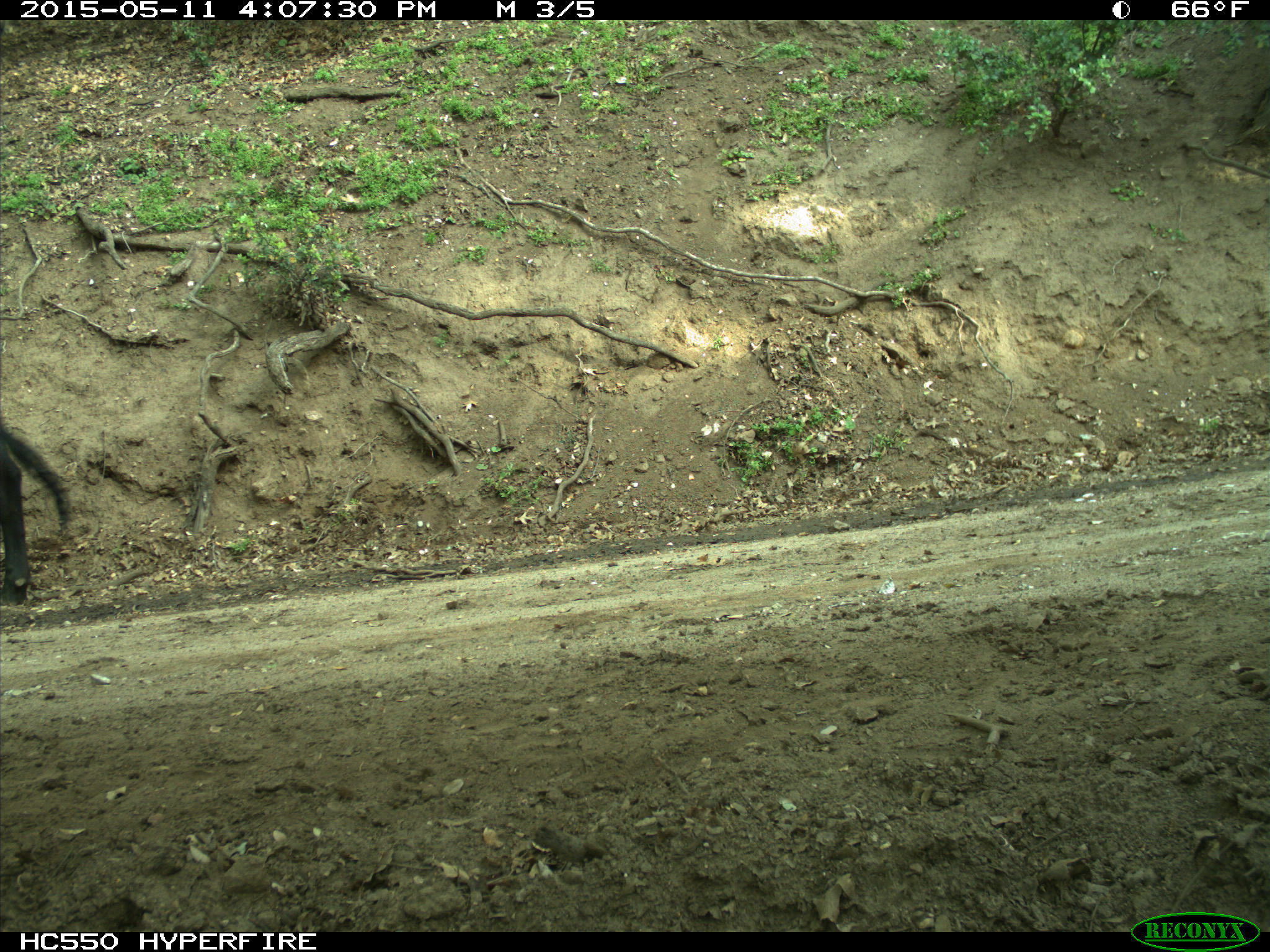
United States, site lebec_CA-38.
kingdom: Animalia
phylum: Chordata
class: Mammalia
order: Artiodactyla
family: Bovidae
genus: Bos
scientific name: Bos taurus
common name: domestic cow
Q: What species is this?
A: Bos taurus (domestic cow).